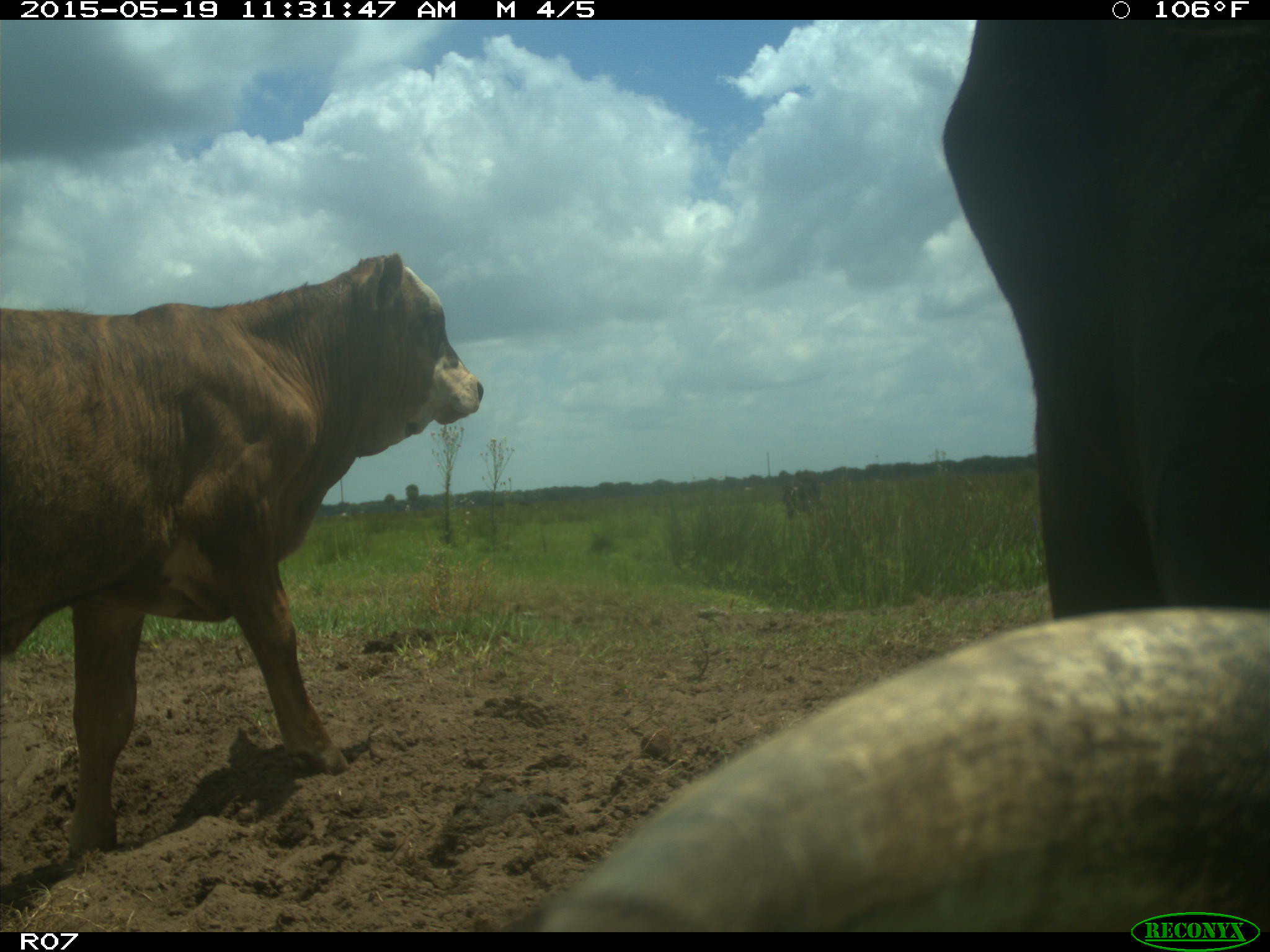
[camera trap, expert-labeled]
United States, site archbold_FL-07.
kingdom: Animalia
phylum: Chordata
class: Mammalia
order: Artiodactyla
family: Bovidae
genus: Bos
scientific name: Bos taurus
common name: domestic cow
Bos taurus (domestic cow).